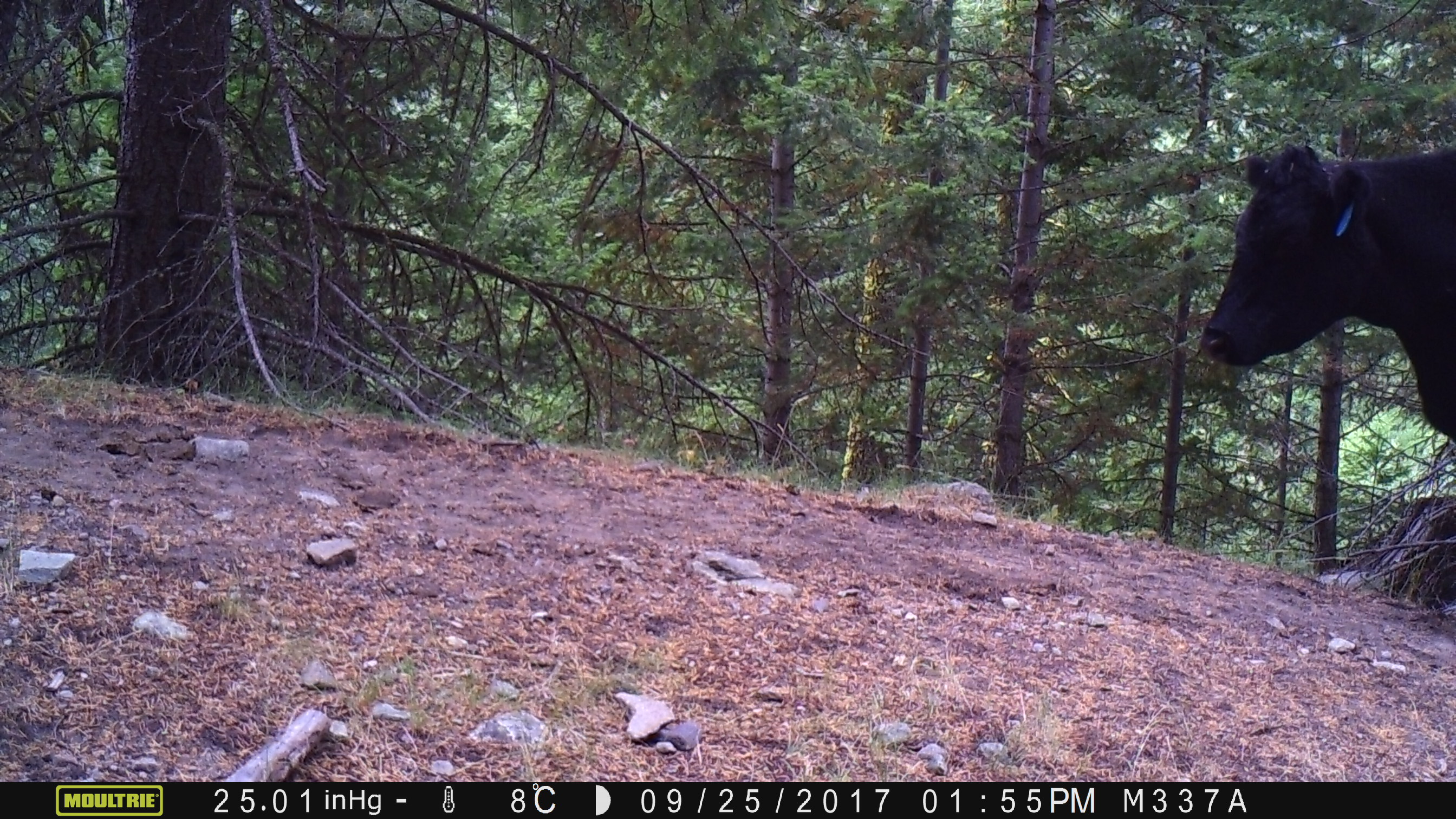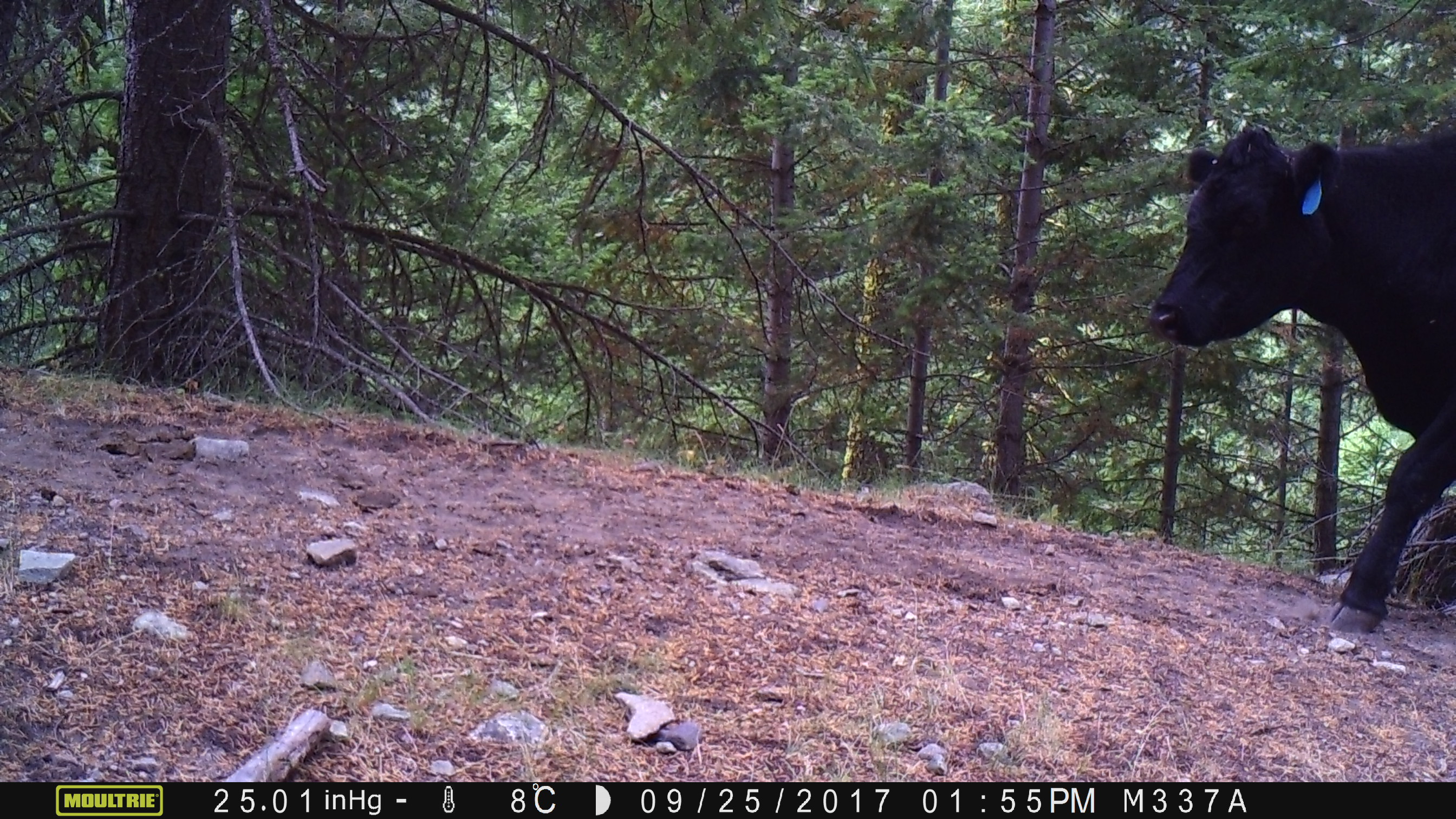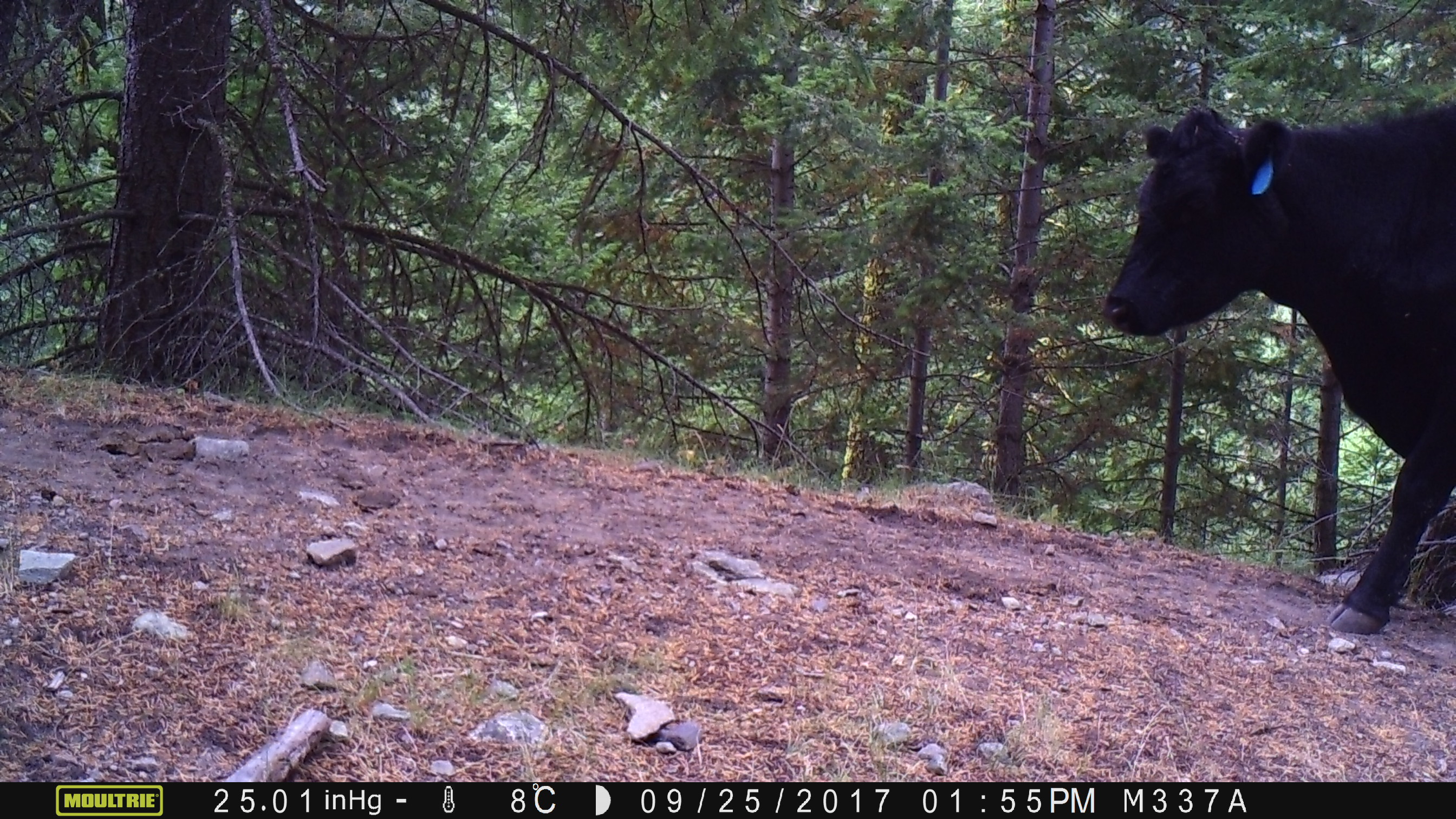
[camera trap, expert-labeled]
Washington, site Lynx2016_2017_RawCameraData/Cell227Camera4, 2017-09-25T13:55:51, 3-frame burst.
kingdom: Animalia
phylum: Chordata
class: Mammalia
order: Artiodactyla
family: Bovidae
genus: Bos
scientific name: Bos taurus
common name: domestic cattle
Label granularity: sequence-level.